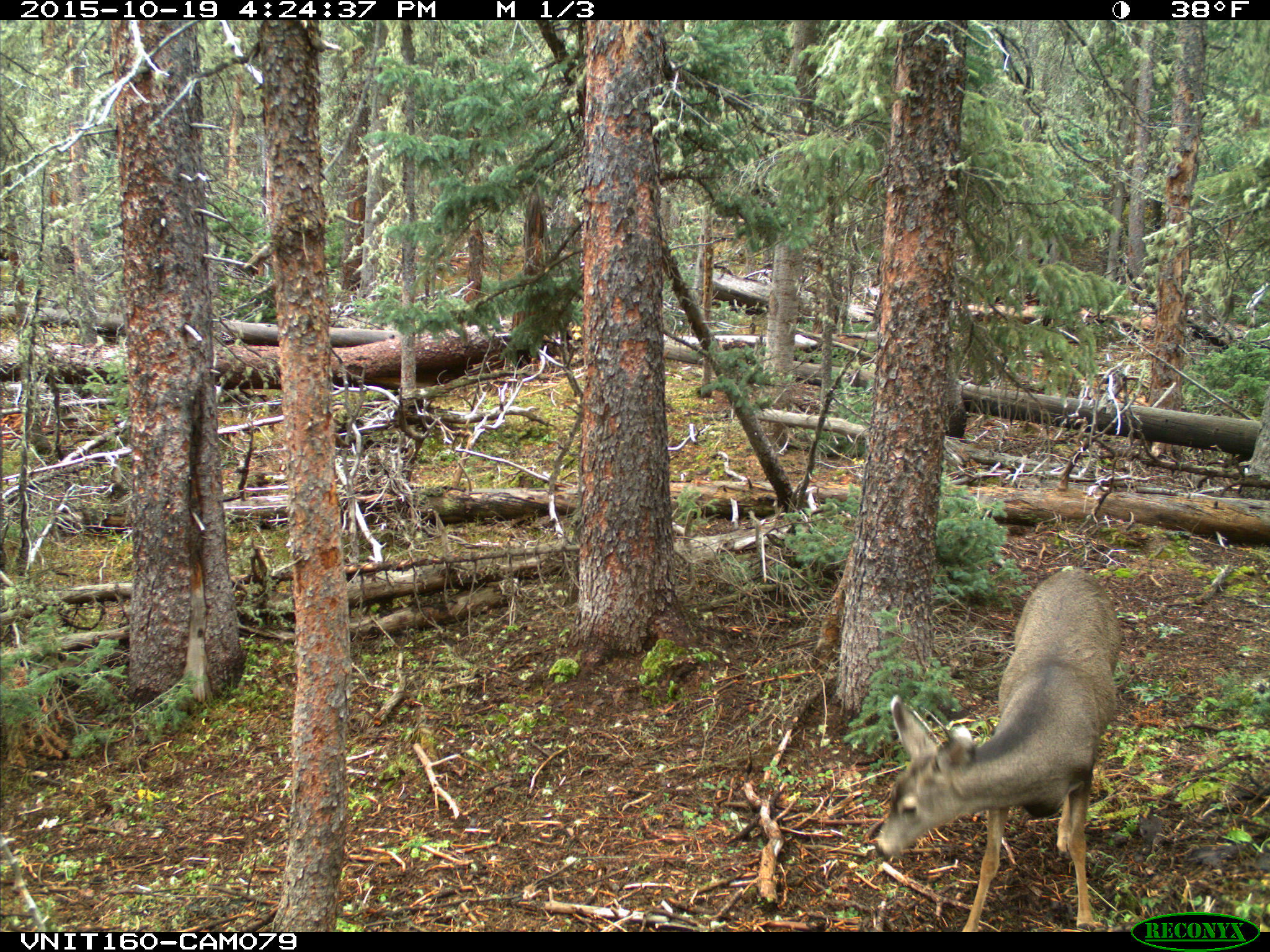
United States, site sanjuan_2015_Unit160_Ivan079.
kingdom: Animalia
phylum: Chordata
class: Mammalia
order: Artiodactyla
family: Cervidae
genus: Odocoileus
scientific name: Odocoileus hemionus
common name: mule deer